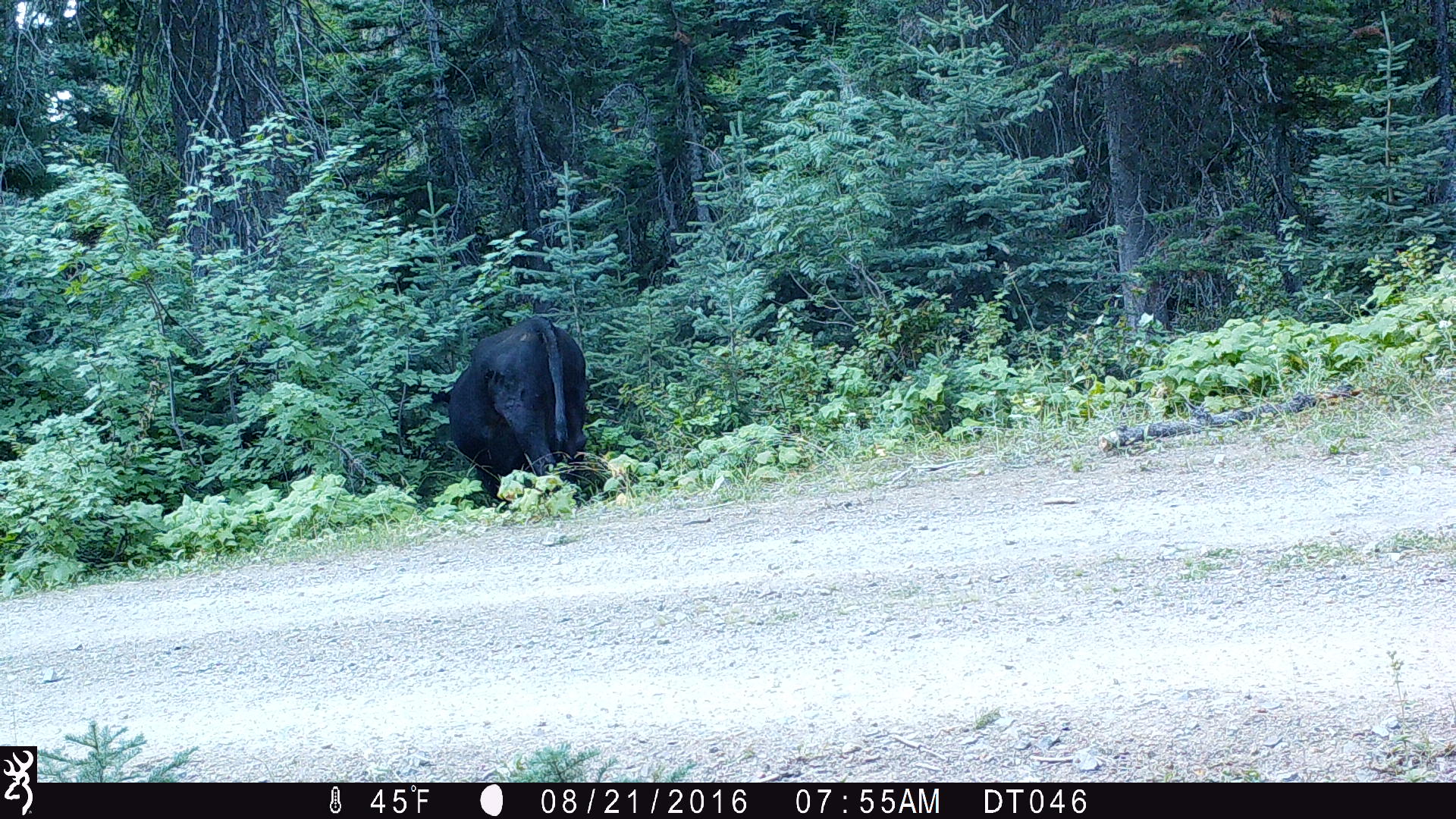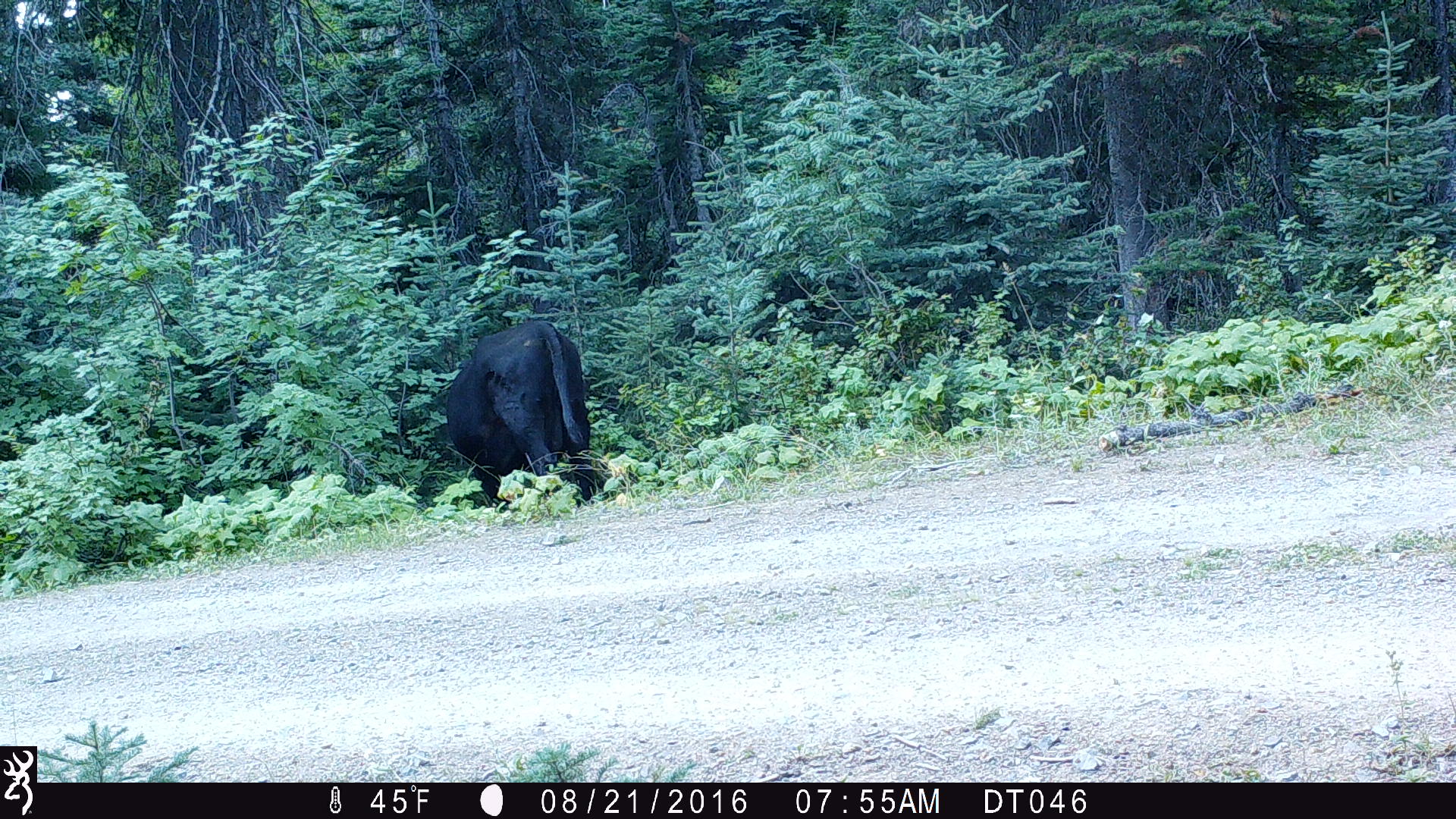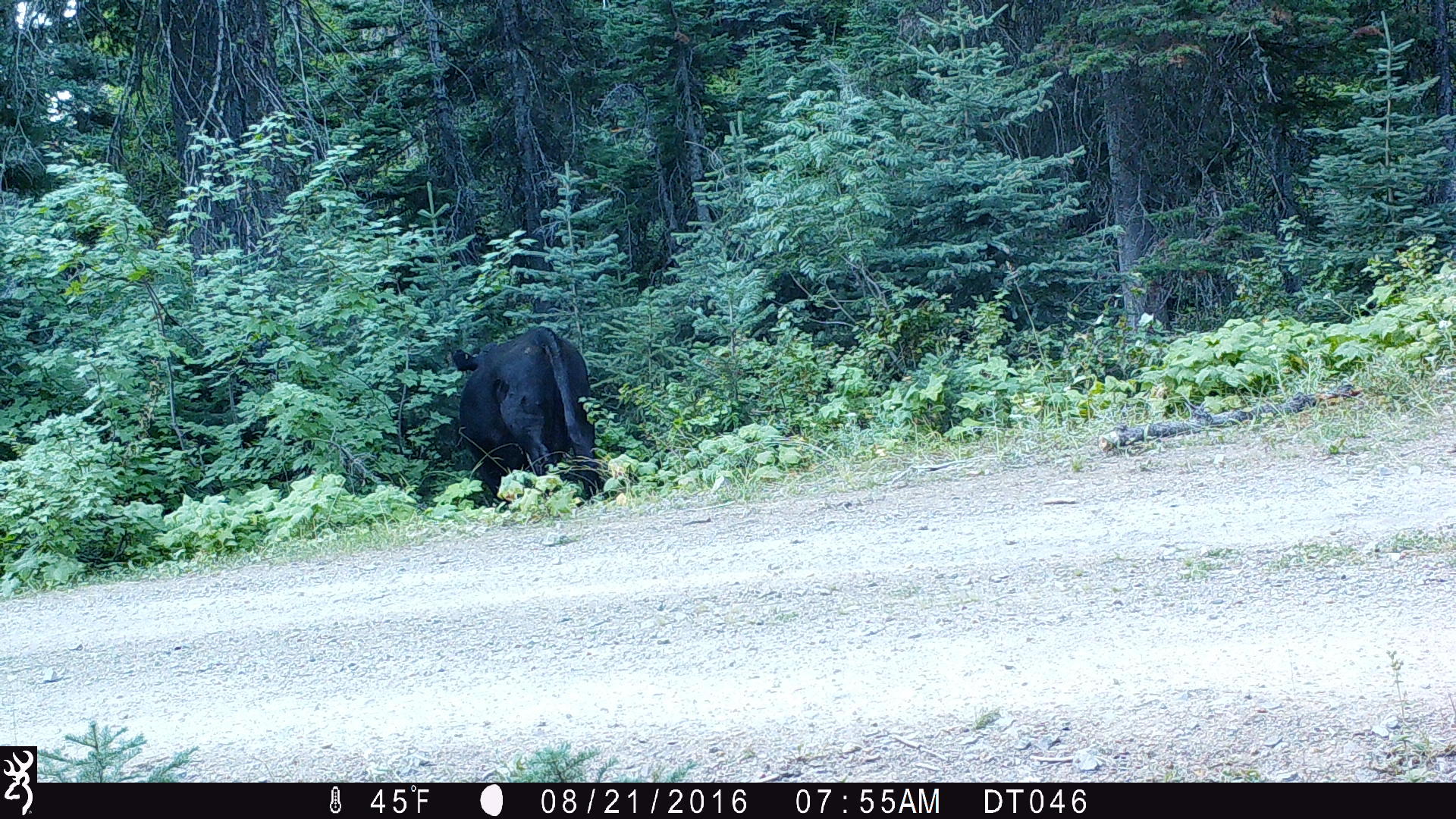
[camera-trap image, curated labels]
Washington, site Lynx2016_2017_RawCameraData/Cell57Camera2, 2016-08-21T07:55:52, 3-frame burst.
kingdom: Animalia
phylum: Chordata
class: Mammalia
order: Artiodactyla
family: Bovidae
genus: Bos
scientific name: Bos taurus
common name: domestic cattle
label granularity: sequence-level